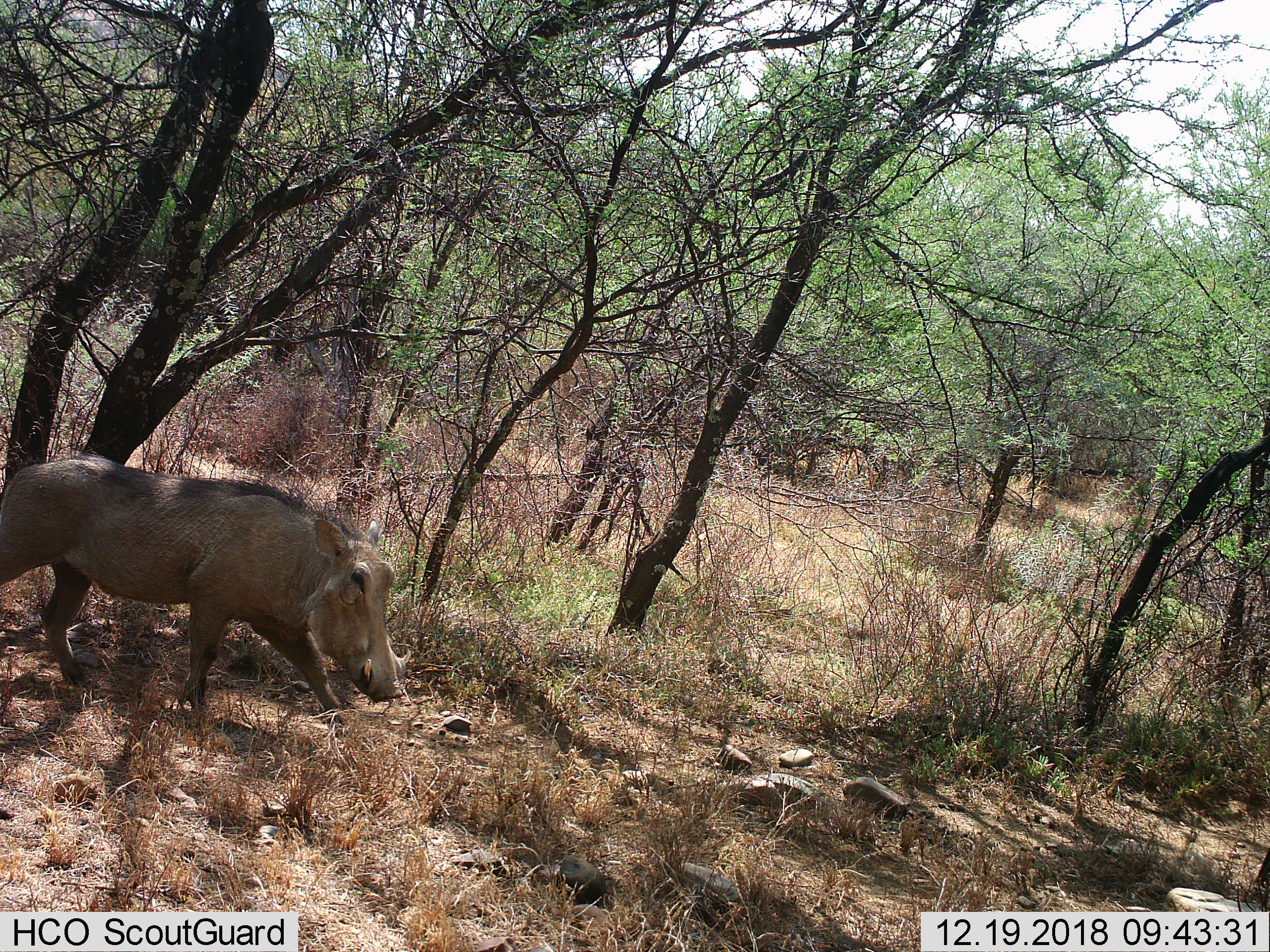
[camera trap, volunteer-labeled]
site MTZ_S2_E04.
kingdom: Animalia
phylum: Chordata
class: Mammalia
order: Artiodactyla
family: Suidae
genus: Phacochoerus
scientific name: Phacochoerus africanus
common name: warthog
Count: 1.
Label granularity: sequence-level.